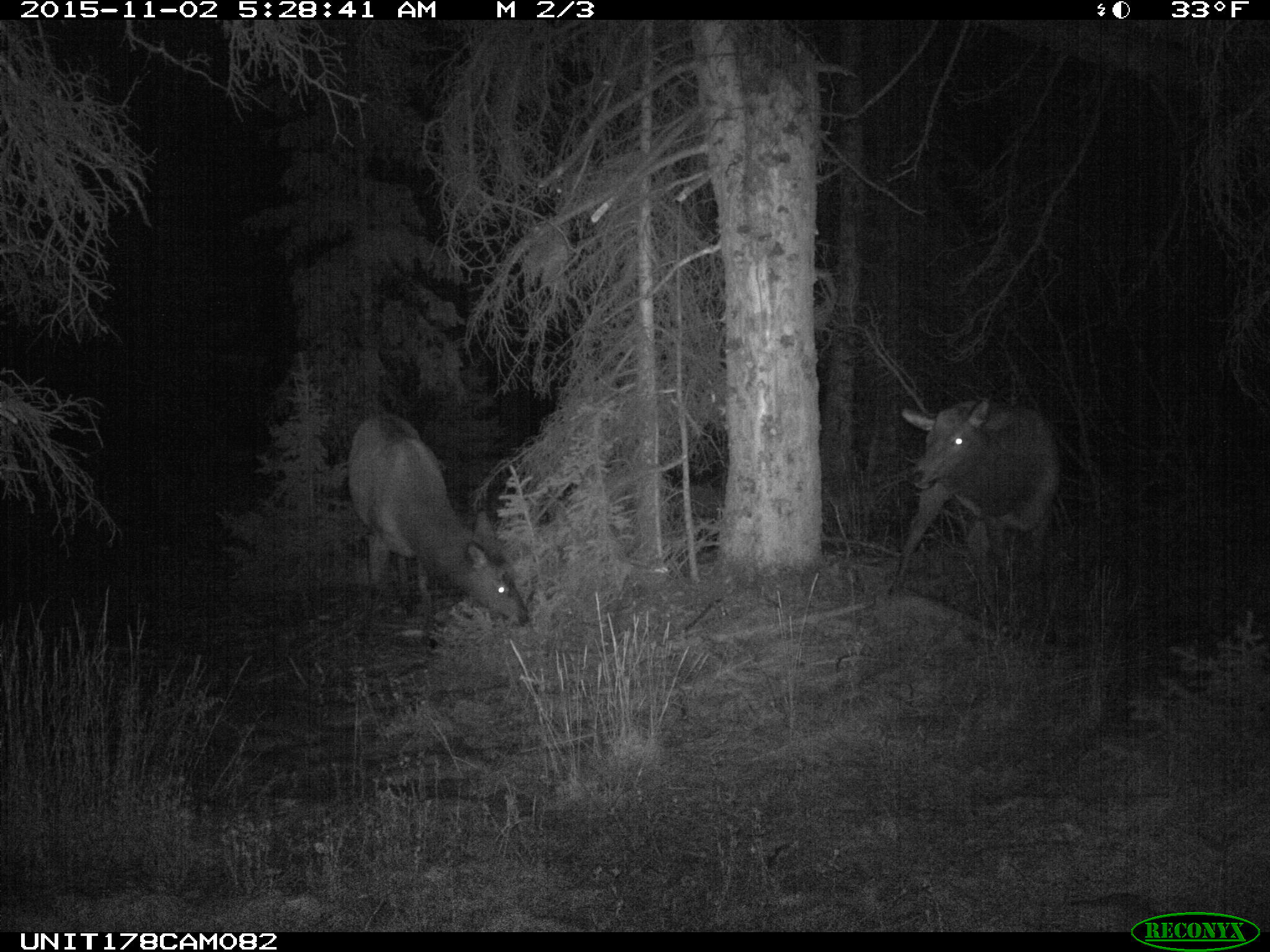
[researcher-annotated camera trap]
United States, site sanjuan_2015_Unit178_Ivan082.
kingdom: Animalia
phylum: Chordata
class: Mammalia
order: Artiodactyla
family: Cervidae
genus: Cervus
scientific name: Cervus elaphus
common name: red deer